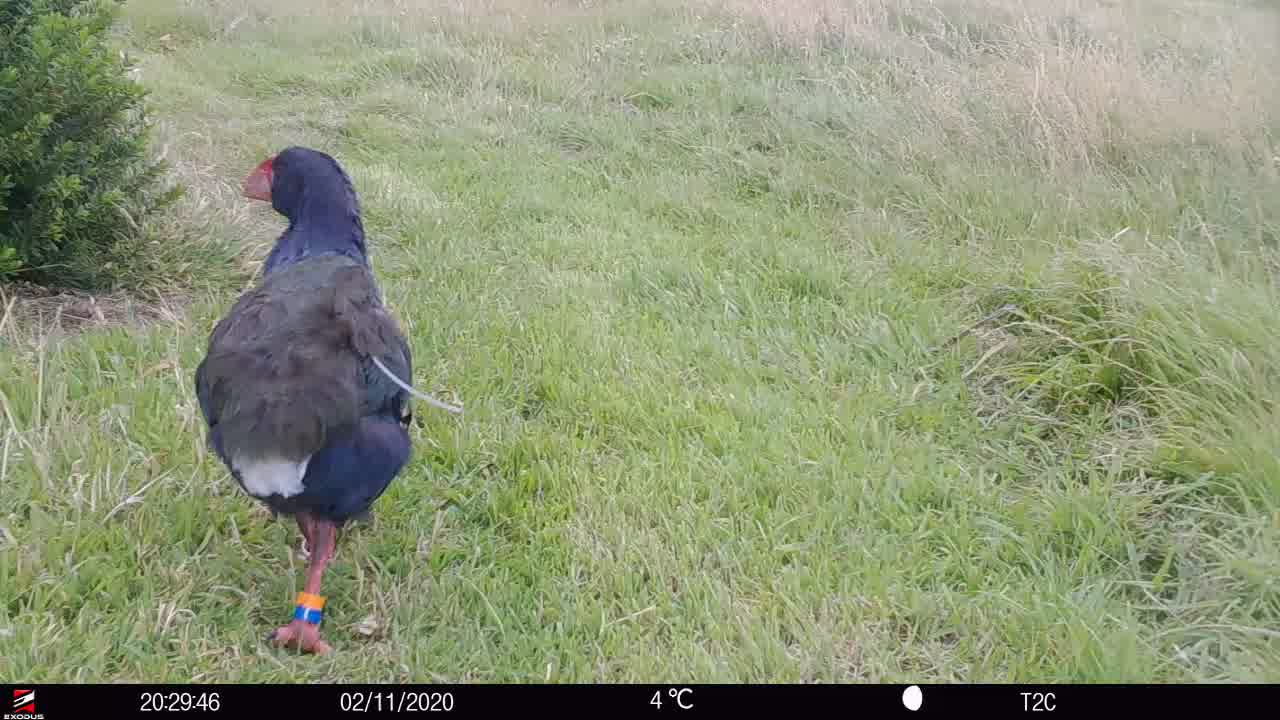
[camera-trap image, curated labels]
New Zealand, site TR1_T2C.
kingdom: Animalia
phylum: Chordata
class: Aves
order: Gruiformes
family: Rallidae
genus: Porphyrio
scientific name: Porphyrio mantelli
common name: takahe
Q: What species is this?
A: Takahe (Porphyrio mantelli).